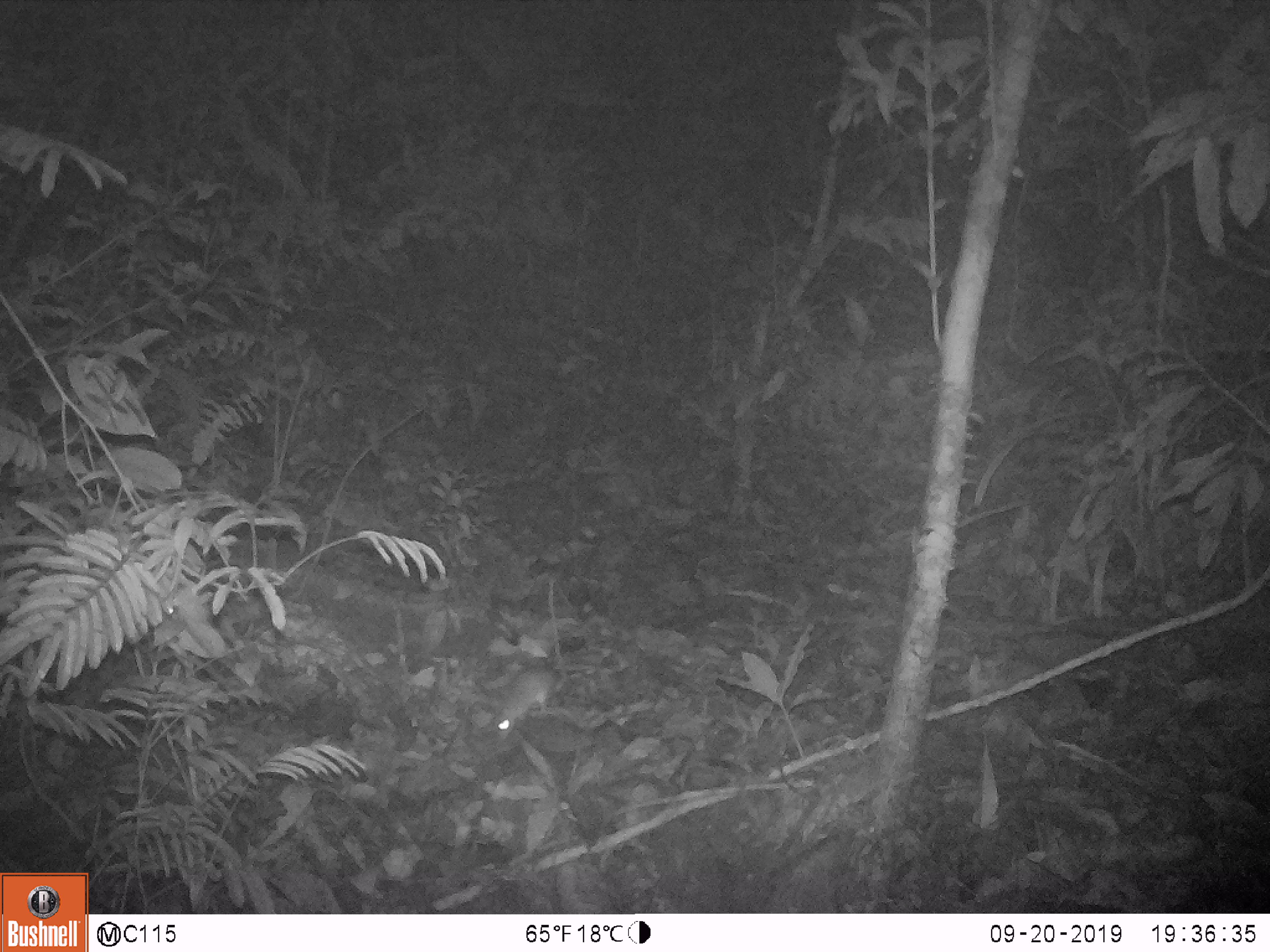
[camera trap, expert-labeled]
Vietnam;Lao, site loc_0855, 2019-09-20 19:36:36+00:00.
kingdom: Animalia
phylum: Chordata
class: Mammalia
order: Rodentia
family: Muridae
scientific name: Muridae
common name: old-world mice and rats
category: unidentified murid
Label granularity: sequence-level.